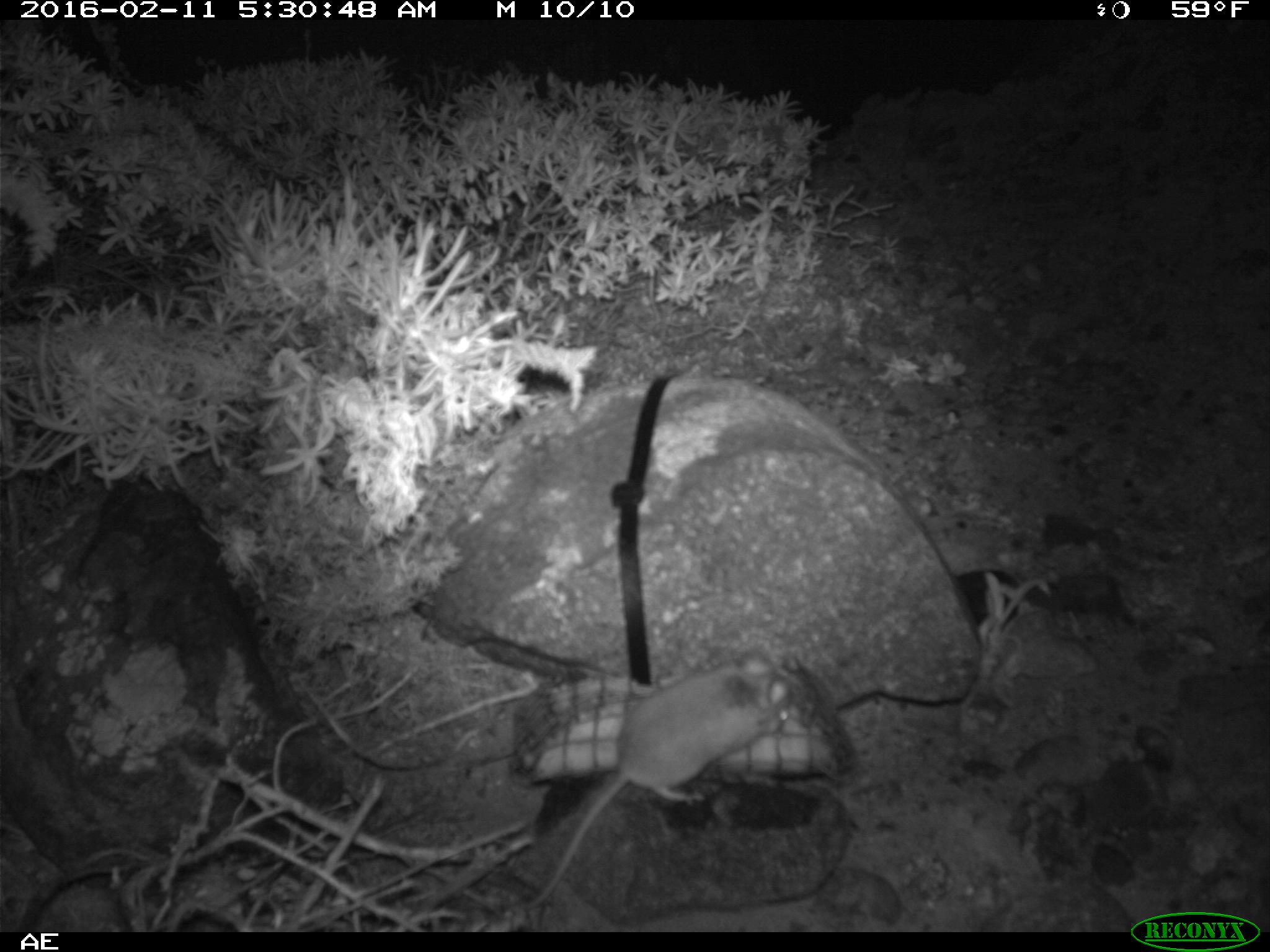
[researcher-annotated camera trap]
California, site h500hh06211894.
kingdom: Animalia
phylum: Chordata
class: Mammalia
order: Rodentia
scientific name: Rodentia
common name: rodent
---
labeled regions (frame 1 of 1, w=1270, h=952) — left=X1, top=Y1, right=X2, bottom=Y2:
rodent: left=524, top=647, right=788, bottom=908